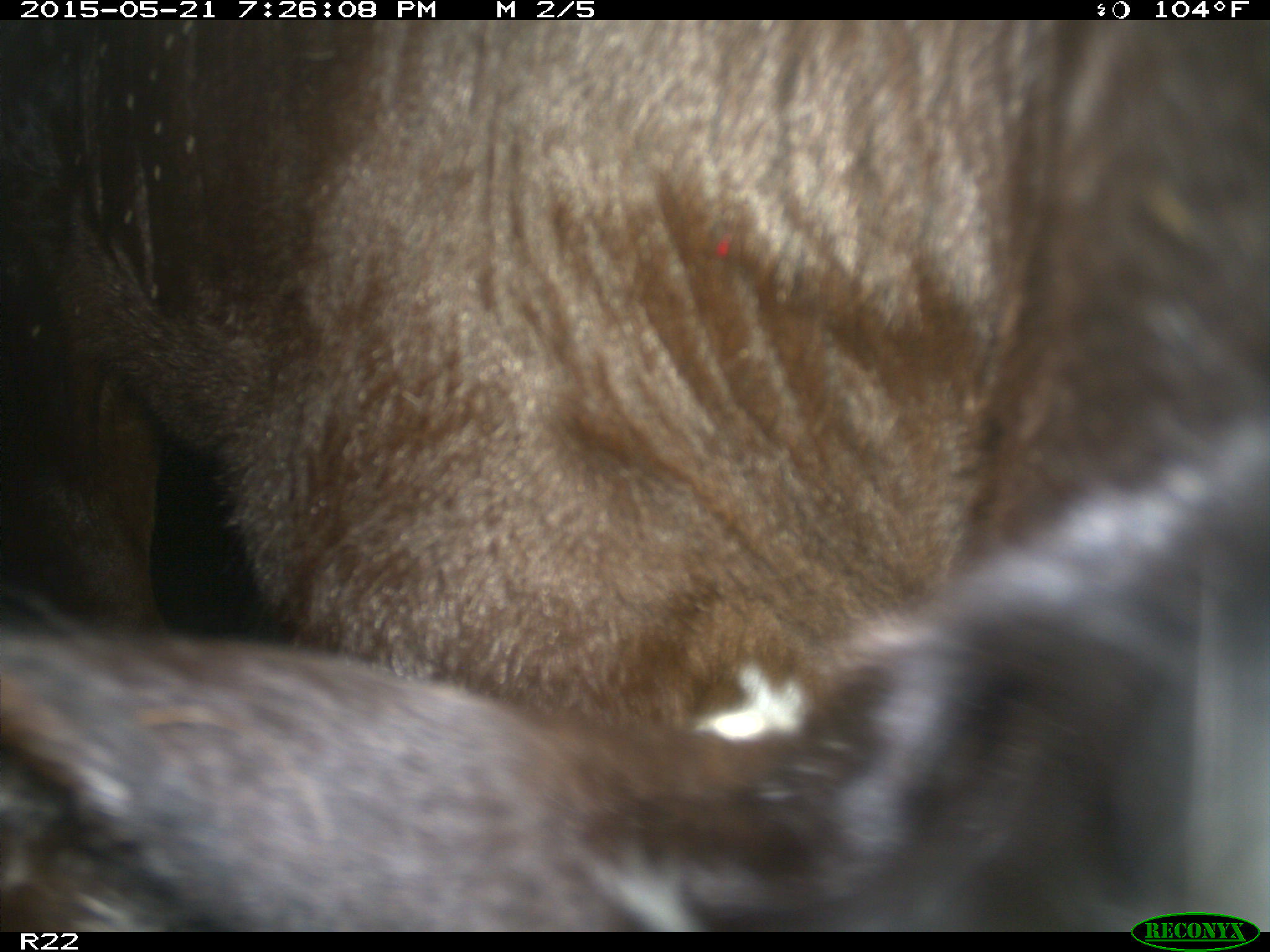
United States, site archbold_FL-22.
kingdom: Animalia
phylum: Chordata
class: Mammalia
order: Artiodactyla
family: Bovidae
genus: Bos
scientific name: Bos taurus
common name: domestic cow